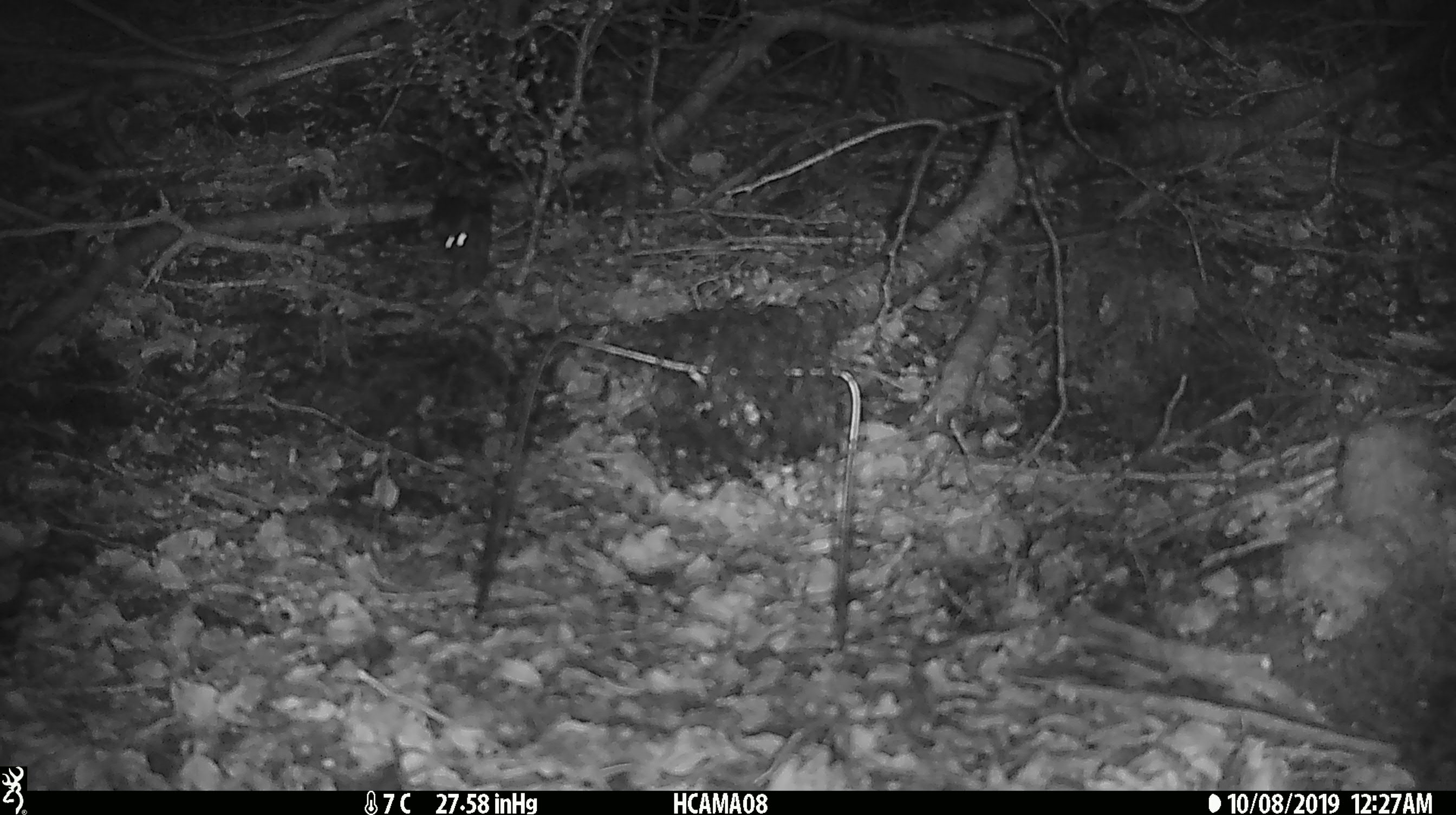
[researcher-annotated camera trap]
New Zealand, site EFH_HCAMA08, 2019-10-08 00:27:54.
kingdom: Animalia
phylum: Chordata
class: Mammalia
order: Rodentia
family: Muridae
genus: Mus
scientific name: Mus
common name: mouse